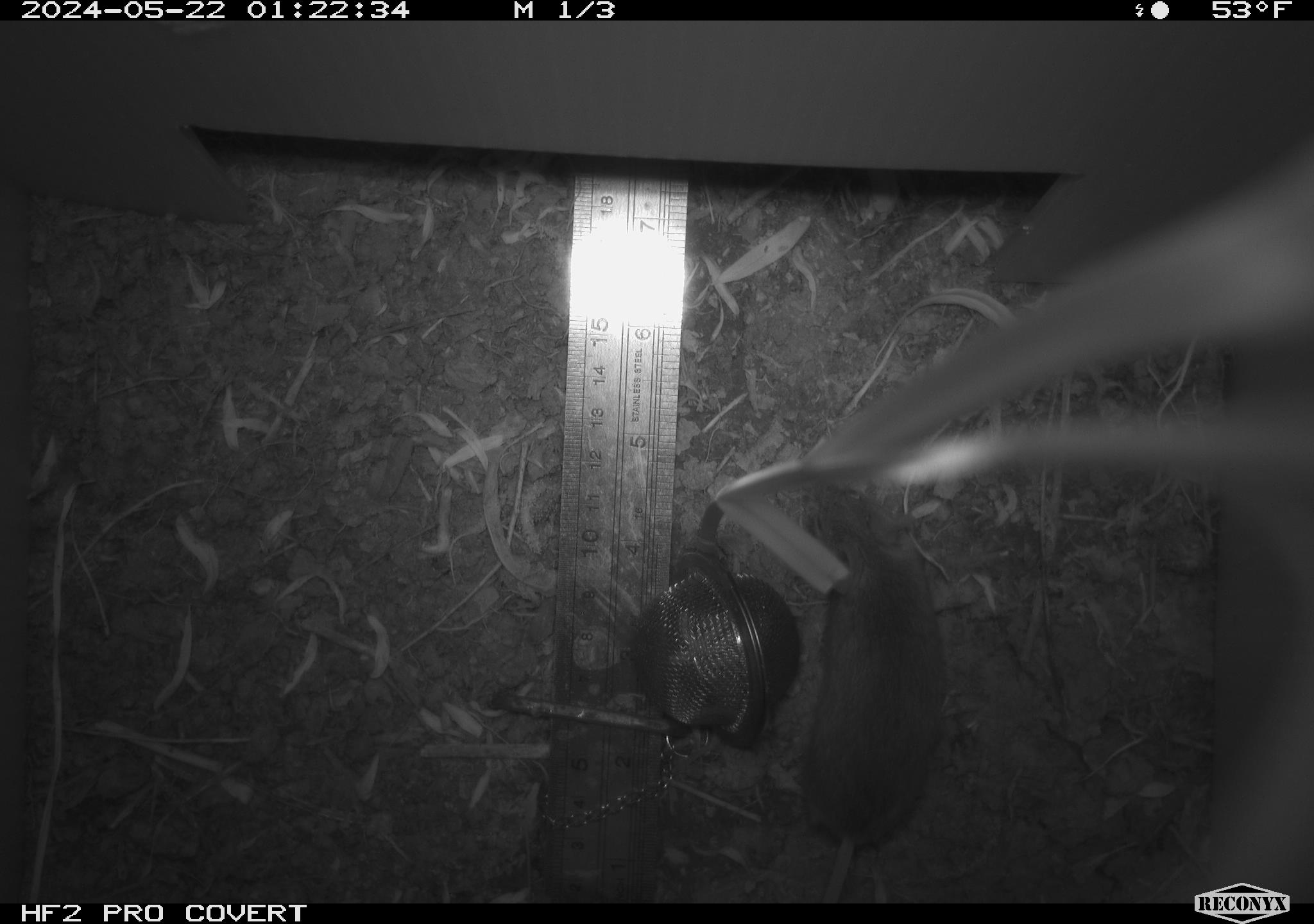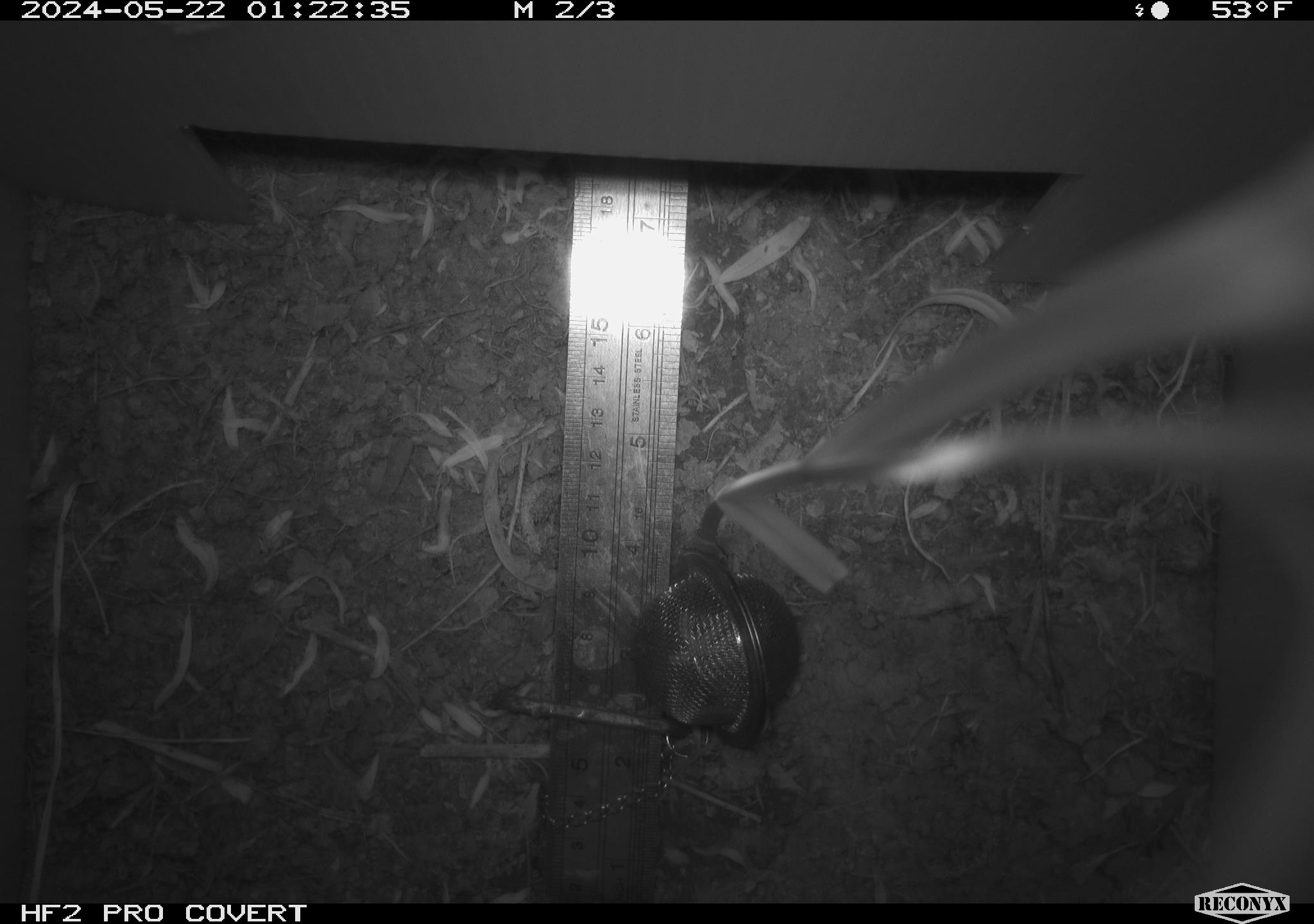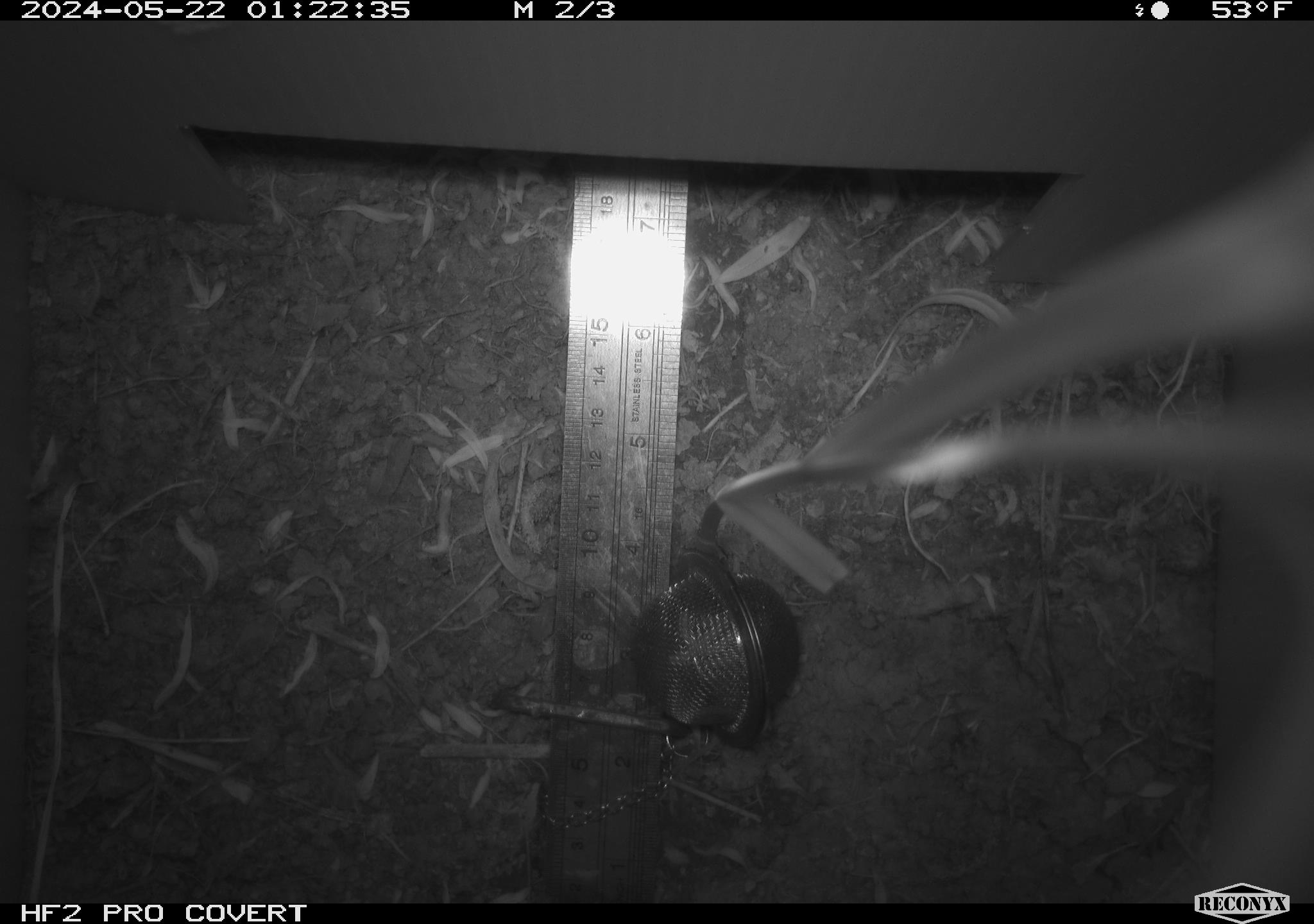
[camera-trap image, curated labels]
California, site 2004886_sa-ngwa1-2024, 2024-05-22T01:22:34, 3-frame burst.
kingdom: Animalia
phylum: Chordata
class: Mammalia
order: Rodentia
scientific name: Rodentia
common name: mouse species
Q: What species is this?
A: Mouse species (Rodentia).